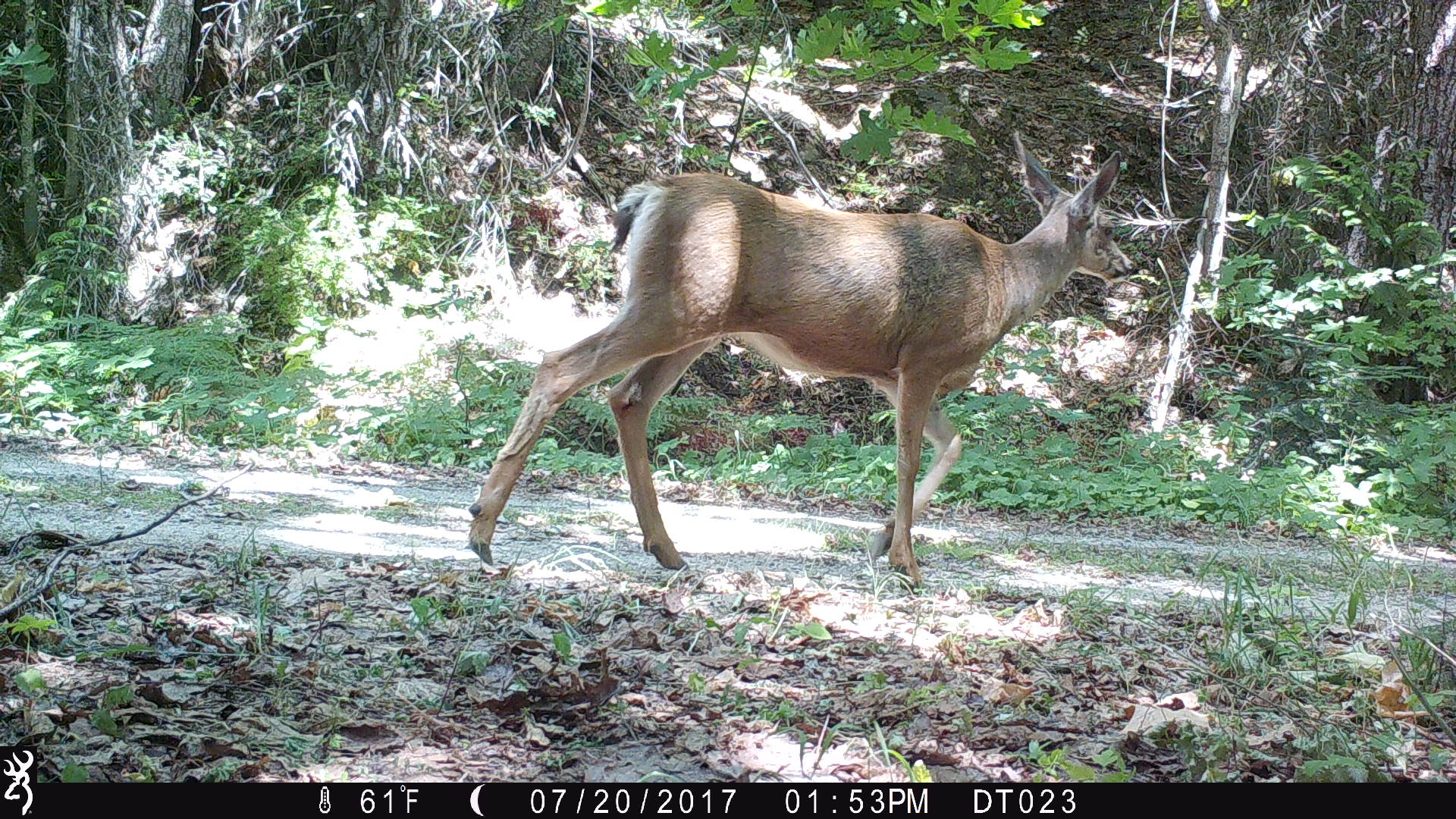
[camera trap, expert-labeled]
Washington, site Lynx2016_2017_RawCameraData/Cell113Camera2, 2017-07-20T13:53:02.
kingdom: Animalia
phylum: Chordata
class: Mammalia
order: Artiodactyla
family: Cervidae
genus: Odocoileus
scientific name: Odocoileus hemionus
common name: mule deer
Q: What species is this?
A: Odocoileus hemionus (mule deer).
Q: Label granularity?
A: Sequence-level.